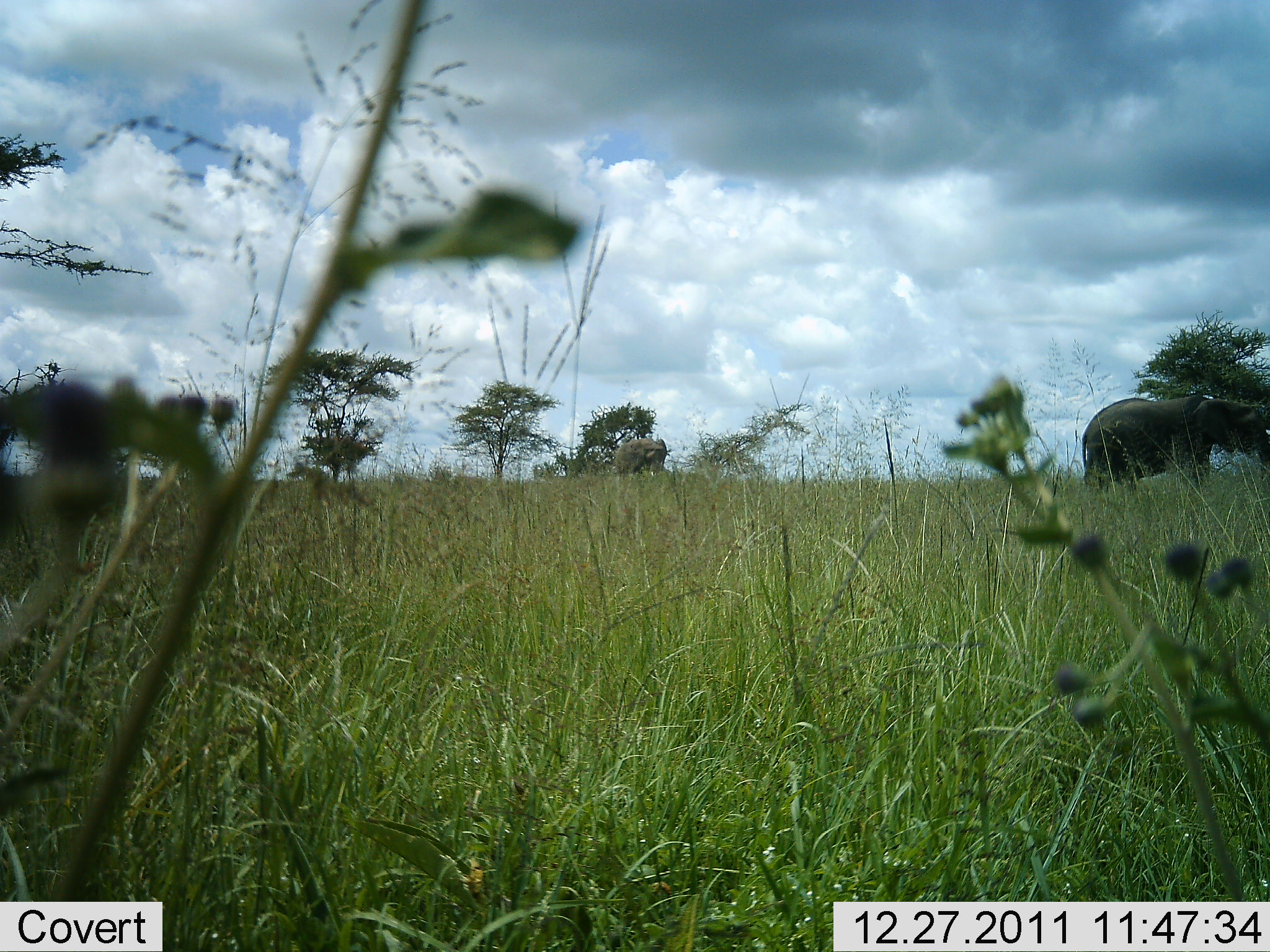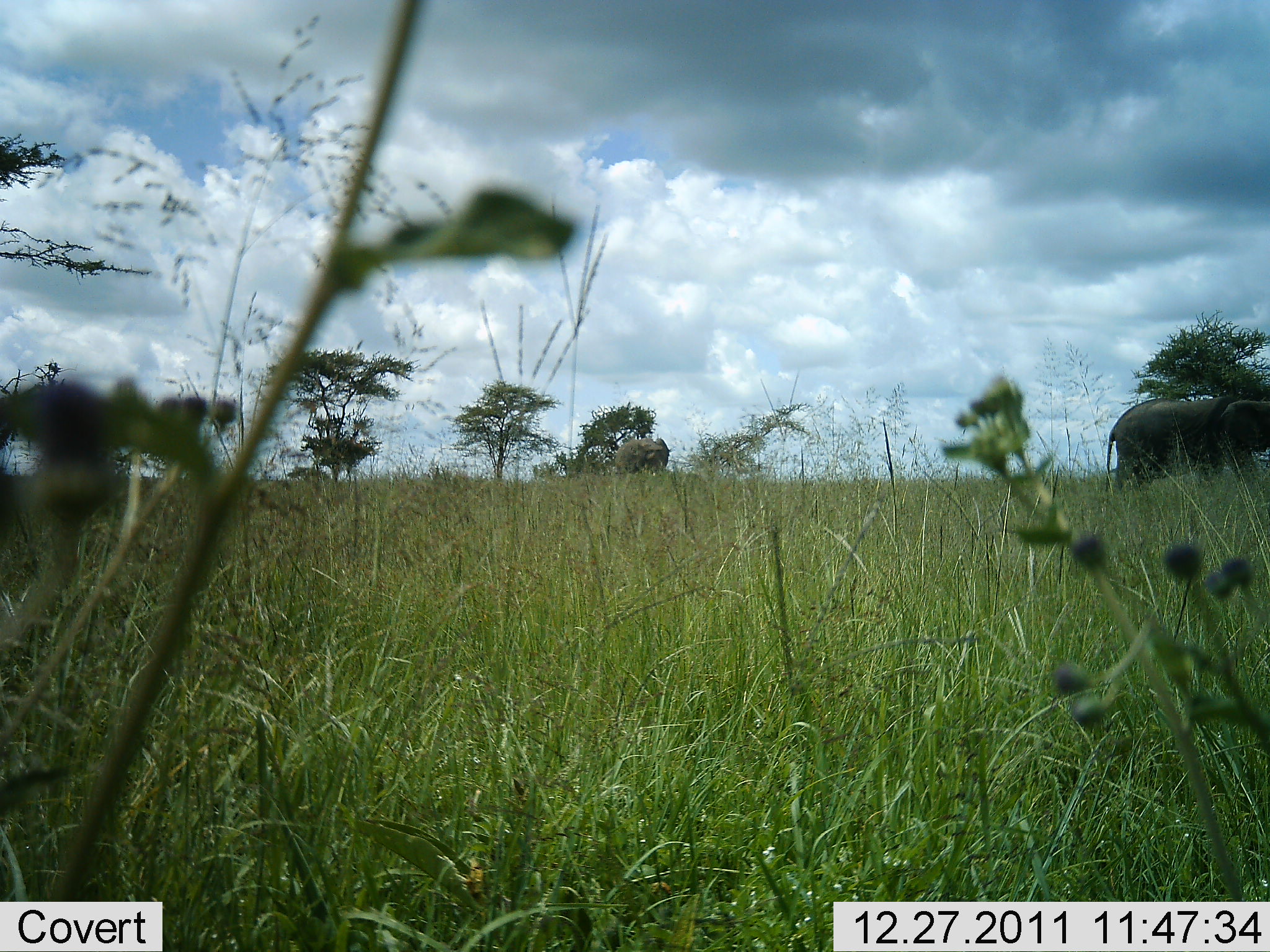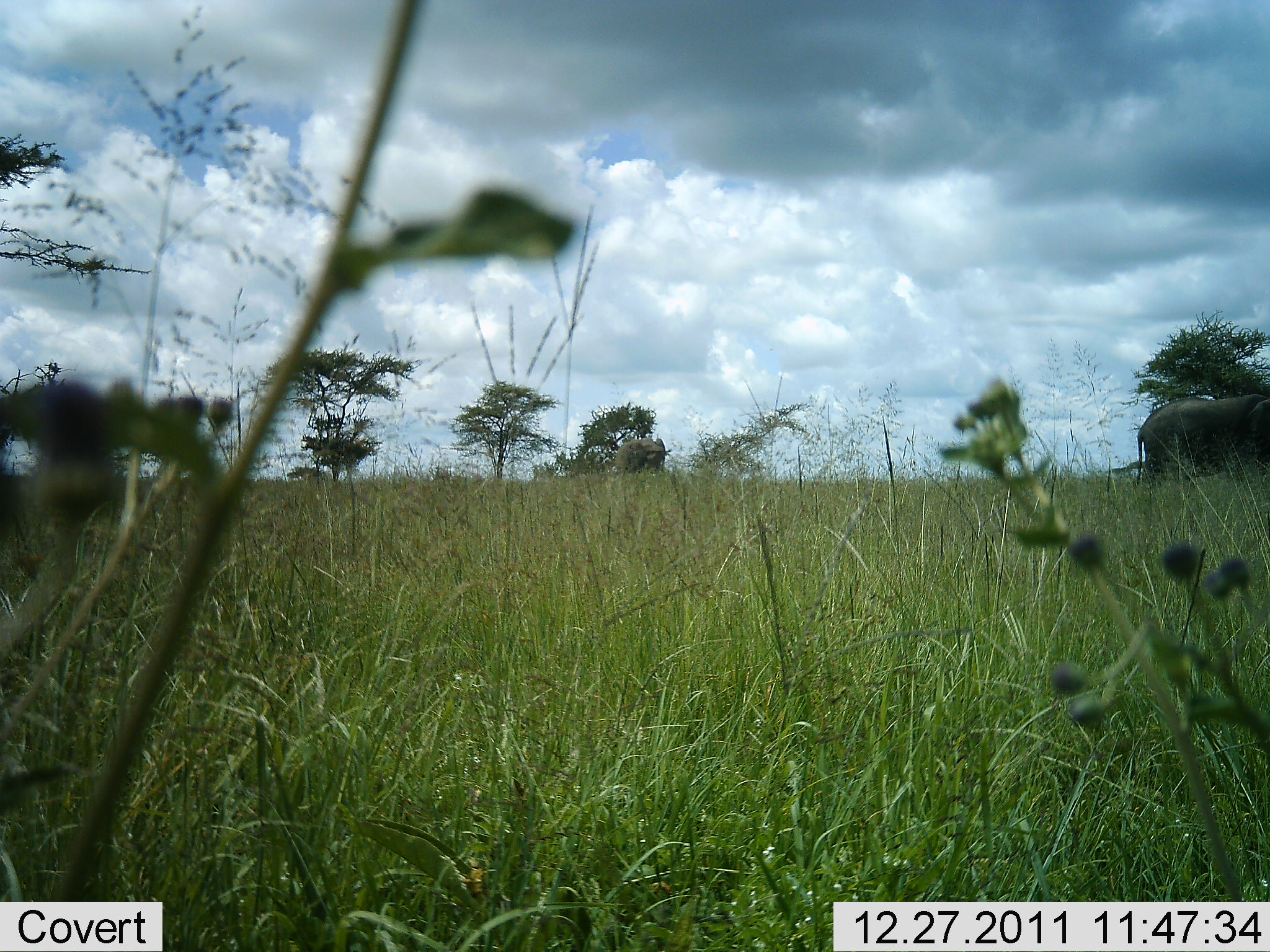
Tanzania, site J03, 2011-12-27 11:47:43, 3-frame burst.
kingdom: Animalia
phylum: Chordata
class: Mammalia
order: Proboscidea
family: Elephantidae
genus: Loxodonta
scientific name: Loxodonta africana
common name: african bush elephant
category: elephant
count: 2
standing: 57%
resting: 0%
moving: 86%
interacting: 0%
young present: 0%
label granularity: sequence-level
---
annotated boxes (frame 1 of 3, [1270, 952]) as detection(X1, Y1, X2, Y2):
animal: detection(1082, 394, 1270, 497); detection(612, 438, 667, 477)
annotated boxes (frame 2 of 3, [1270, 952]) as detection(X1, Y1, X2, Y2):
animal: detection(1104, 392, 1270, 493); detection(614, 438, 671, 476)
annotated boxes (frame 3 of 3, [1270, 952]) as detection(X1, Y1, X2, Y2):
animal: detection(1137, 393, 1270, 485); detection(615, 437, 666, 474)